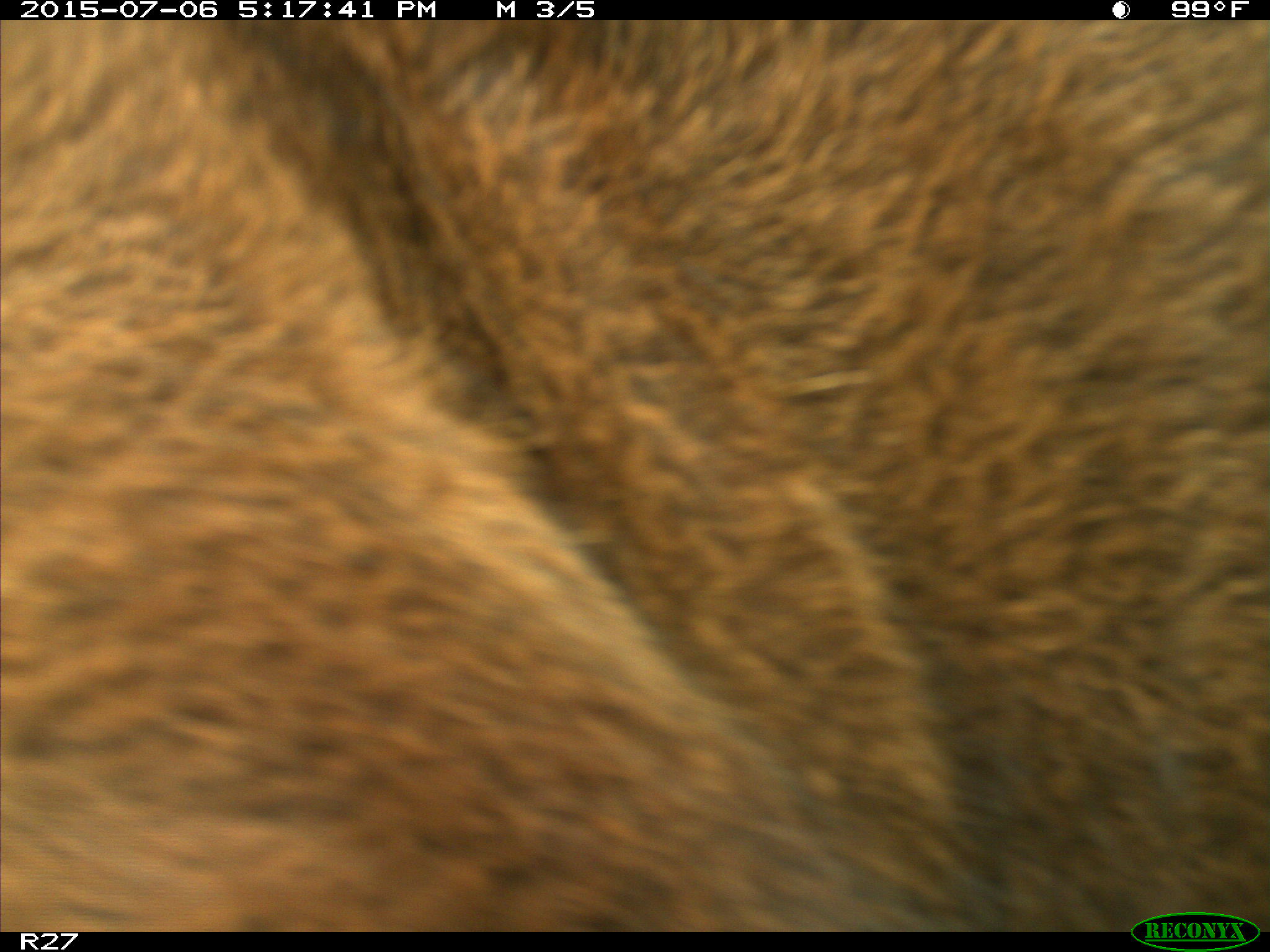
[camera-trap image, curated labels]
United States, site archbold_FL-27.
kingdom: Animalia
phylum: Chordata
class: Mammalia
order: Artiodactyla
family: Bovidae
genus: Bos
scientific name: Bos taurus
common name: domestic cow